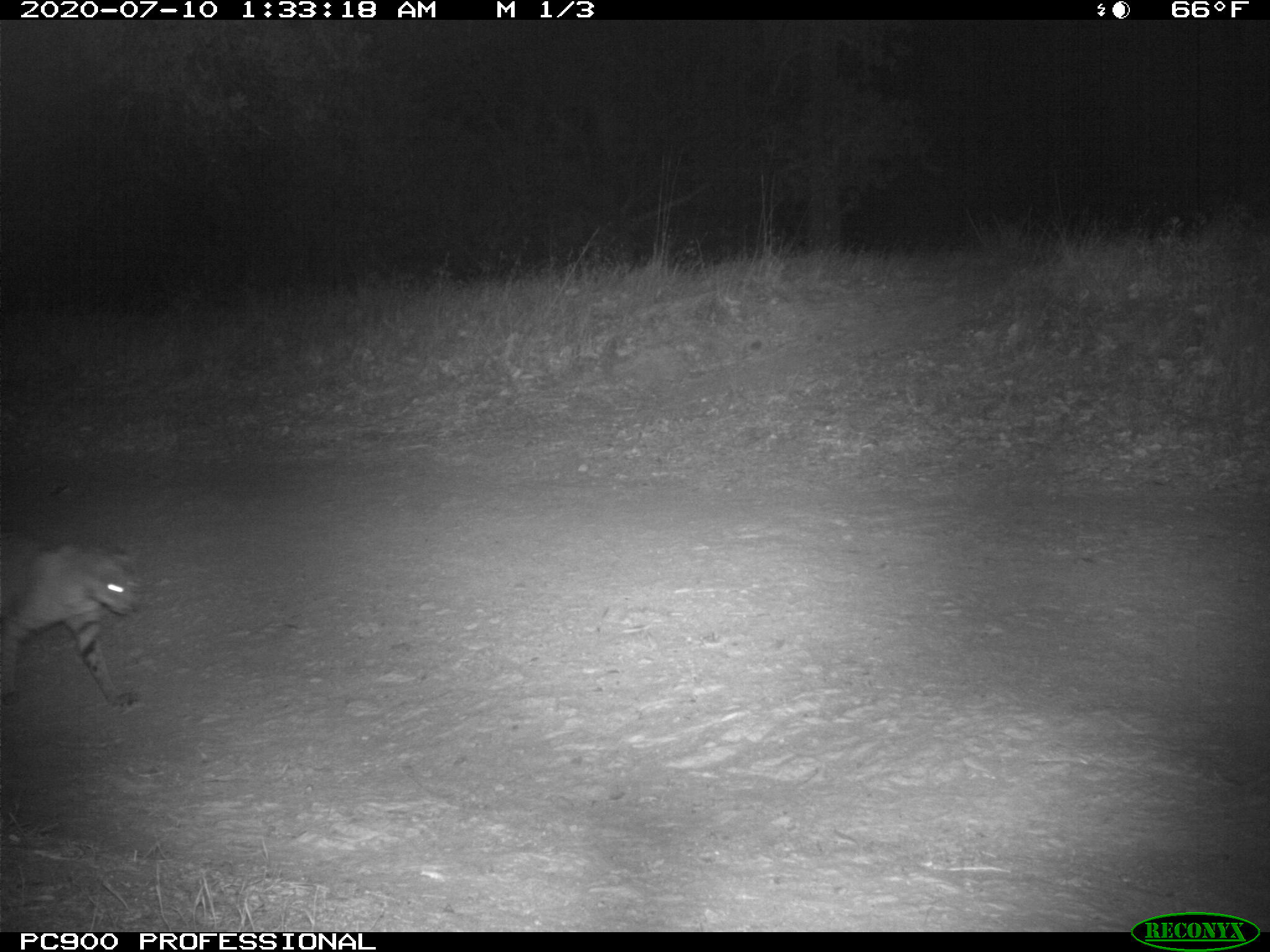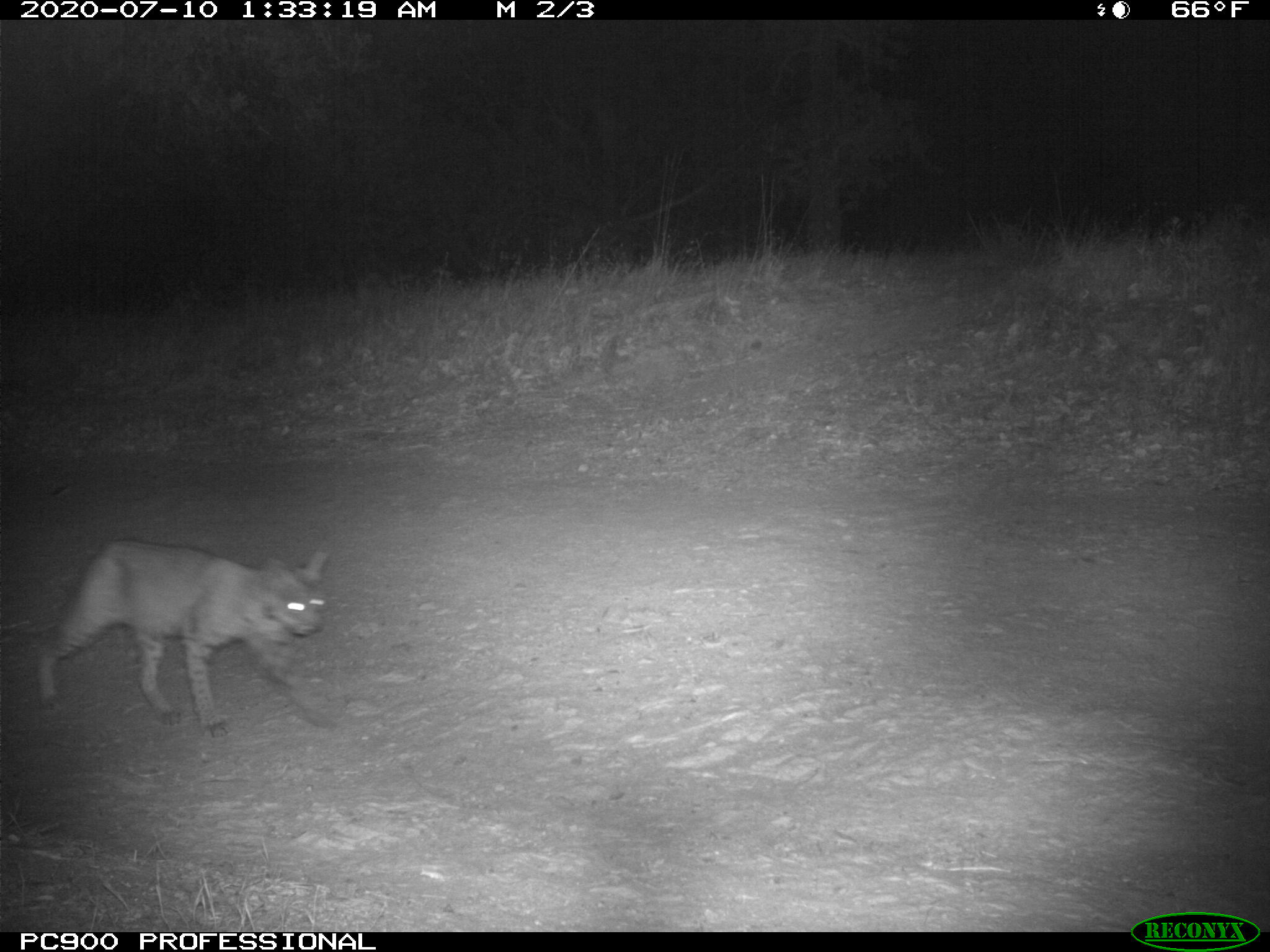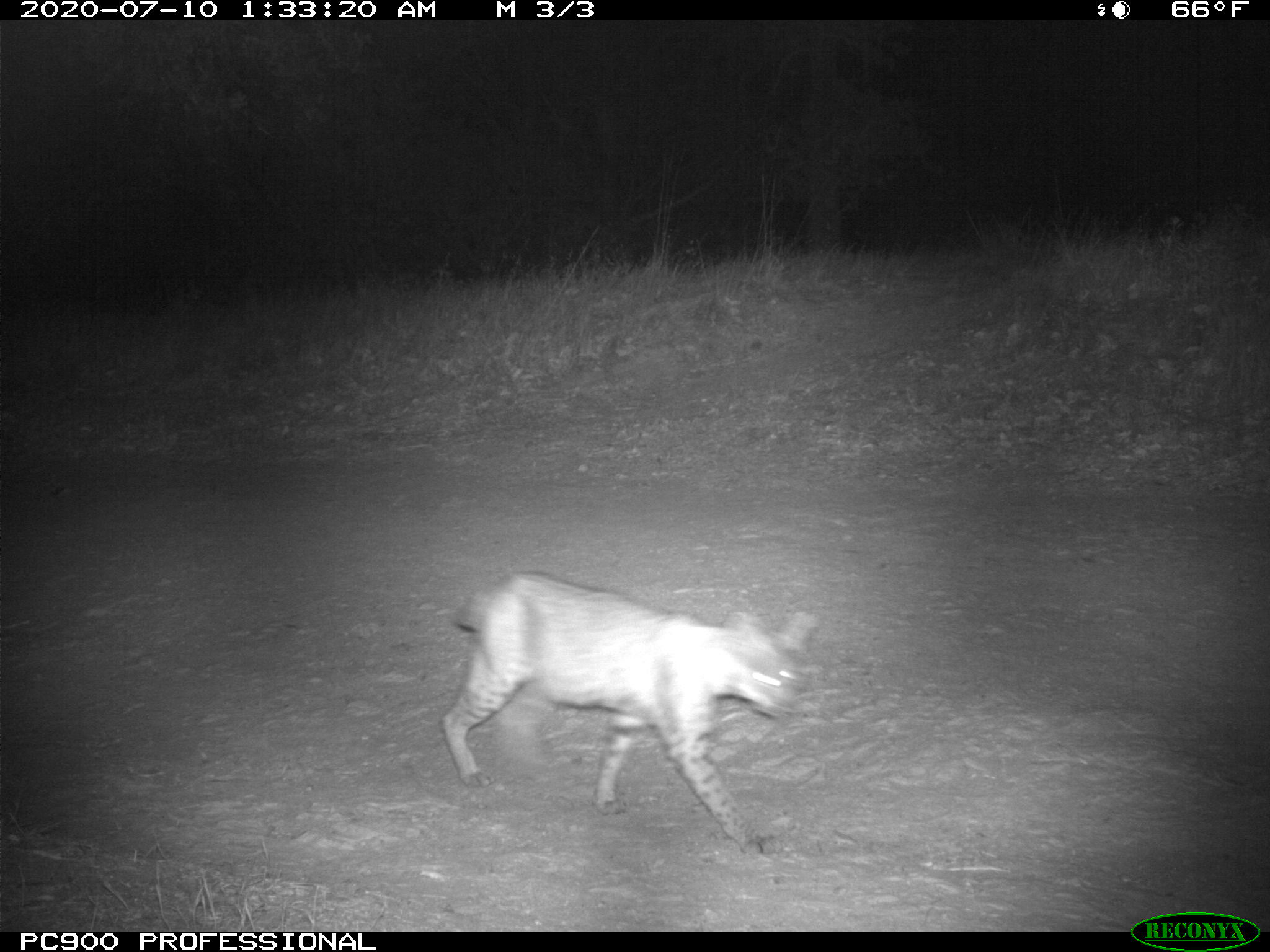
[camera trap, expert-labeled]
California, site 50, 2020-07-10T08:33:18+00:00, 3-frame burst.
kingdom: Animalia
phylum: Chordata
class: Mammalia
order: Carnivora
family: Felidae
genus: Lynx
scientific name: Lynx rufus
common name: bobcat